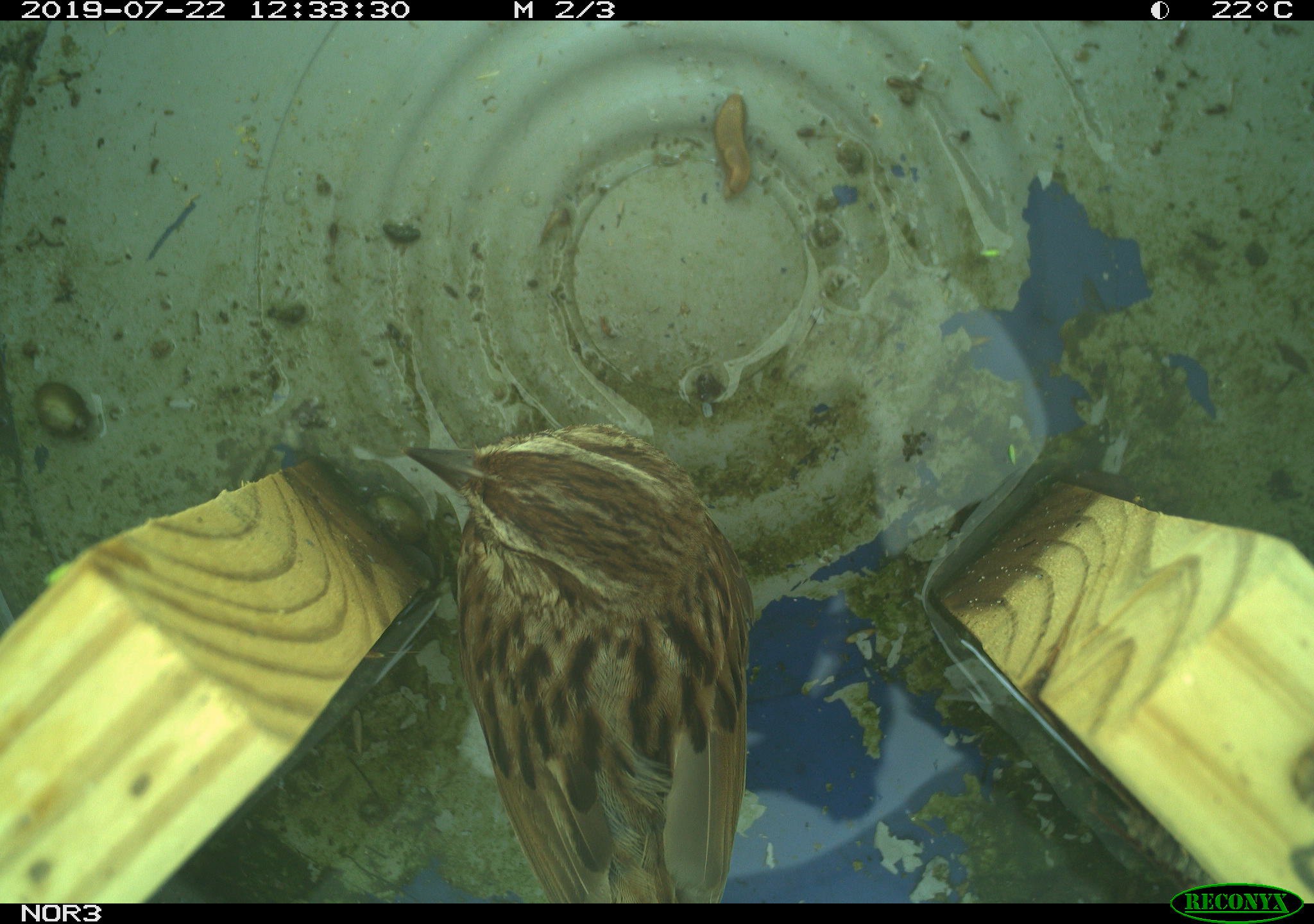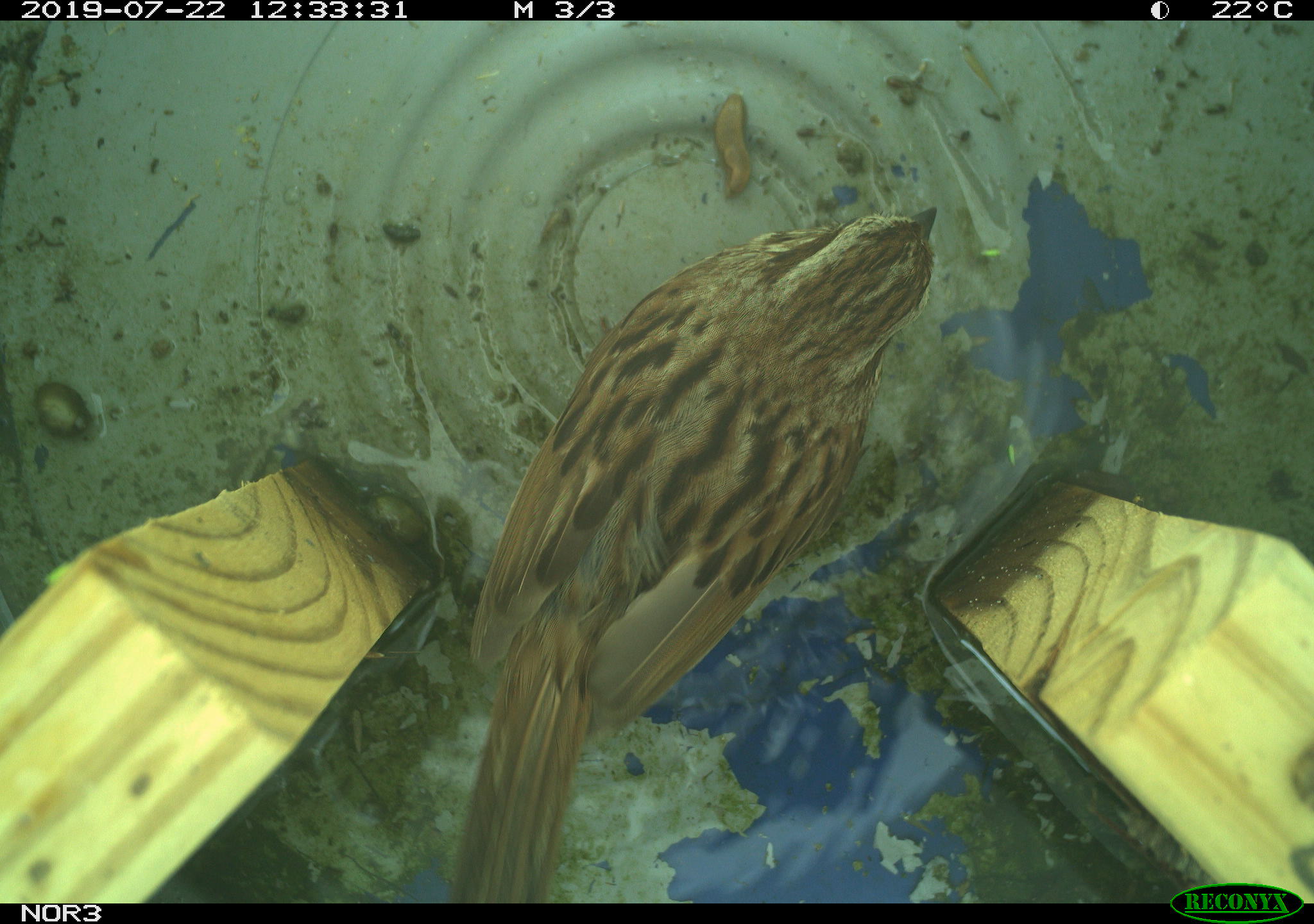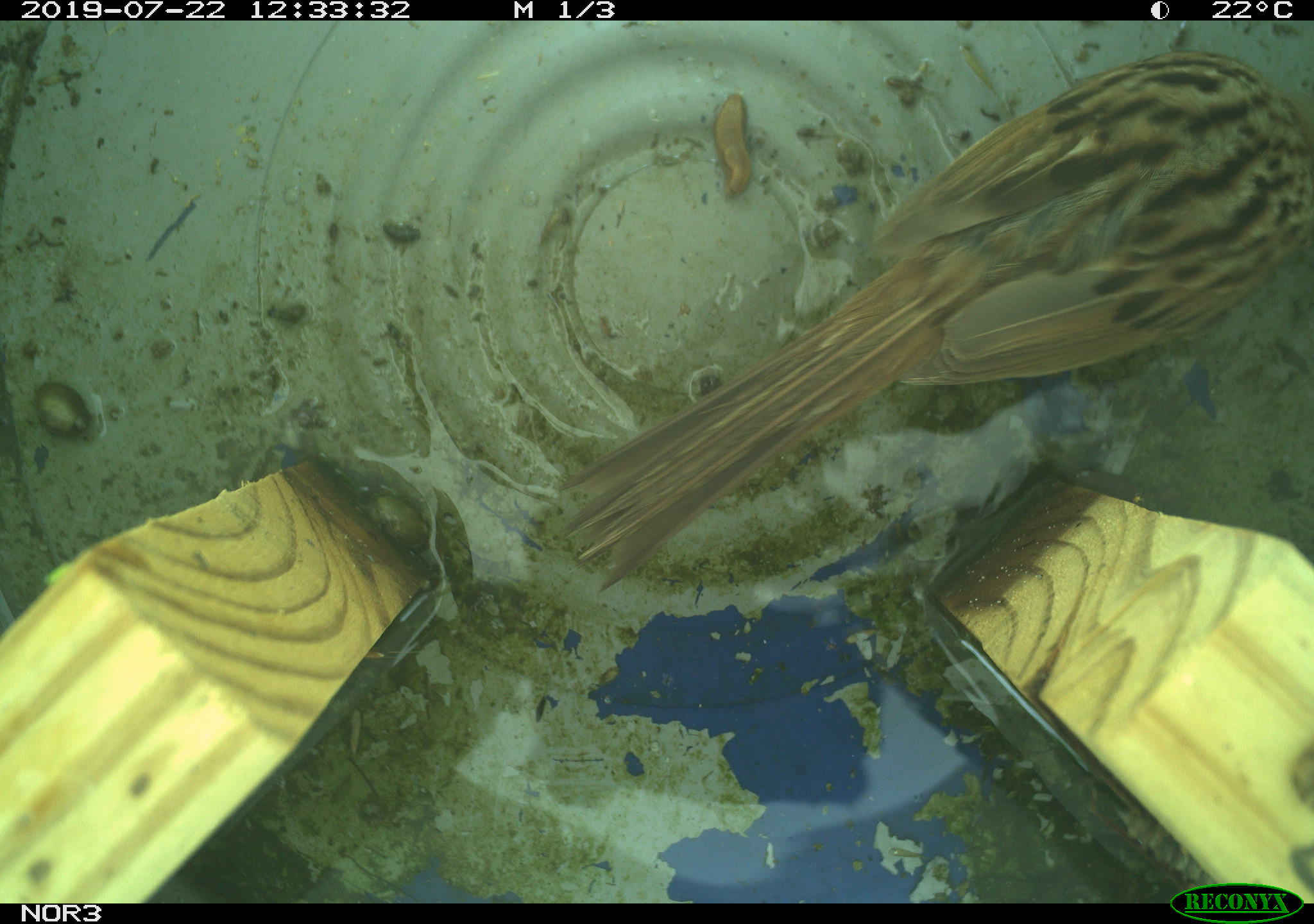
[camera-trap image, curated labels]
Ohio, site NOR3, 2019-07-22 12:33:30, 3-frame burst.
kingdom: Animalia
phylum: Chordata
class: Aves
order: Passeriformes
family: Passerellidae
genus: Melospiza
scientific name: Melospiza melodia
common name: song sparrow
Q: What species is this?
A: Song sparrow (Melospiza melodia).